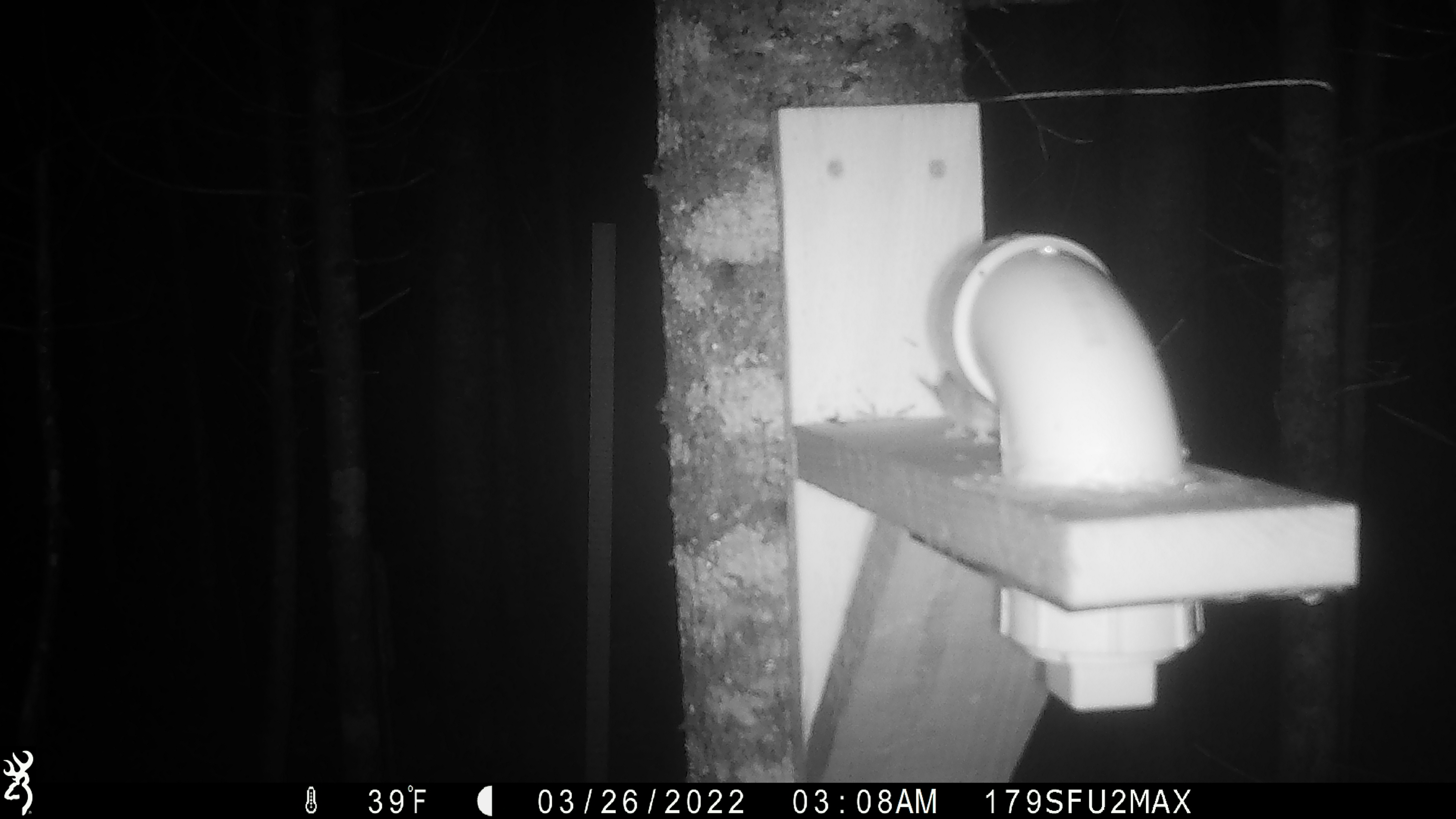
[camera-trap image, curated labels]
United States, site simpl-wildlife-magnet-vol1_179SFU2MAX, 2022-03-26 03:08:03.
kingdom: Animalia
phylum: Chordata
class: Mammalia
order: Rodentia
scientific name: Rodentia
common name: mouse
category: mouse sp.